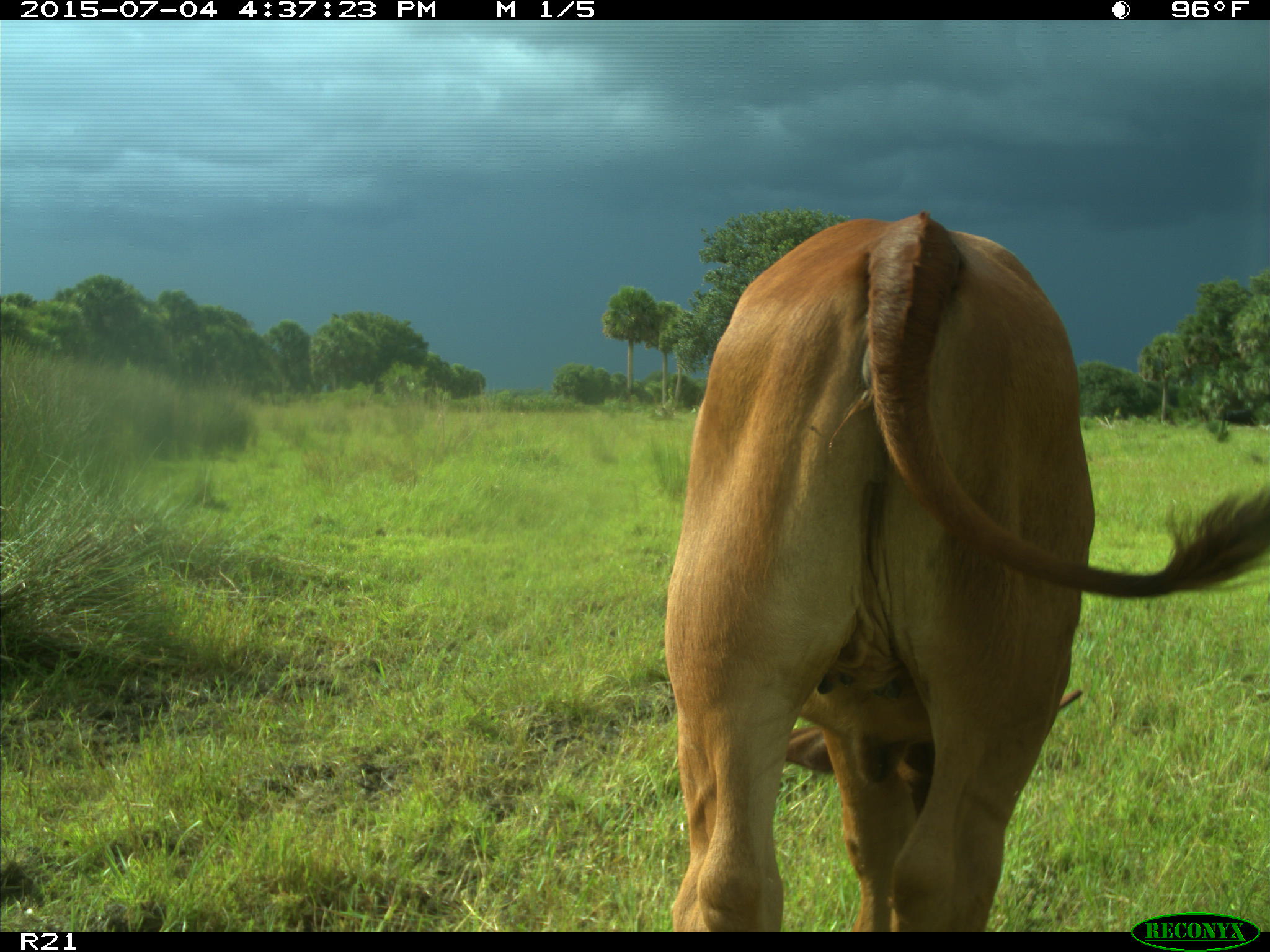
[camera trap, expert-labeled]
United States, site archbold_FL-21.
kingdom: Animalia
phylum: Chordata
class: Mammalia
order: Artiodactyla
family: Bovidae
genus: Bos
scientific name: Bos taurus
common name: domestic cow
Bos taurus (domestic cow).